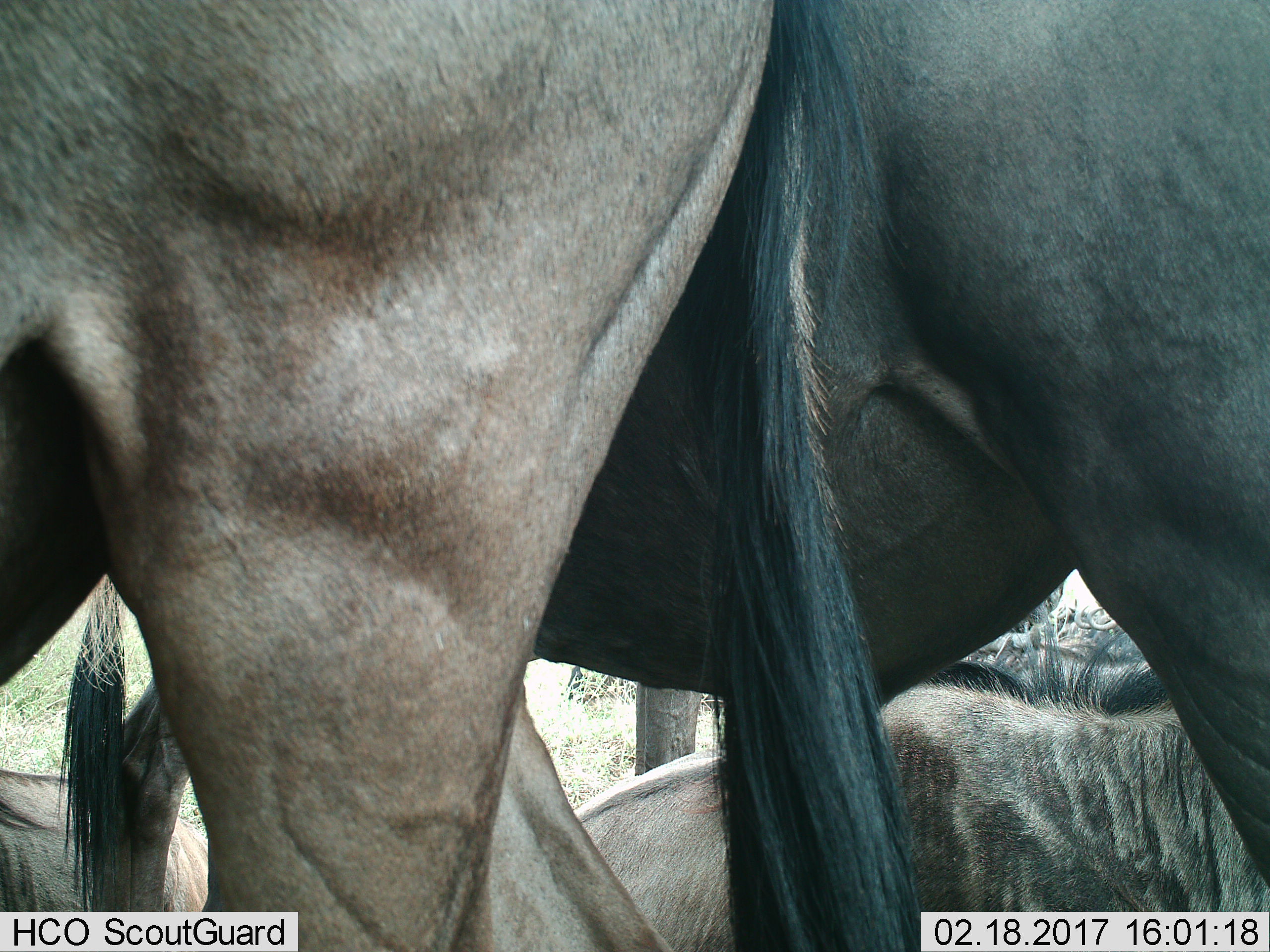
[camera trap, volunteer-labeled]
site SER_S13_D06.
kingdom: Animalia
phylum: Chordata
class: Mammalia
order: Artiodactyla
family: Bovidae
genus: Connochaetes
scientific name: Connochaetes taurinus taurinus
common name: blue wildebeest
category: wildebeestblue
Wildebeestblue (blue wildebeest) (Connochaetes taurinus taurinus), count 7. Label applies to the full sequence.